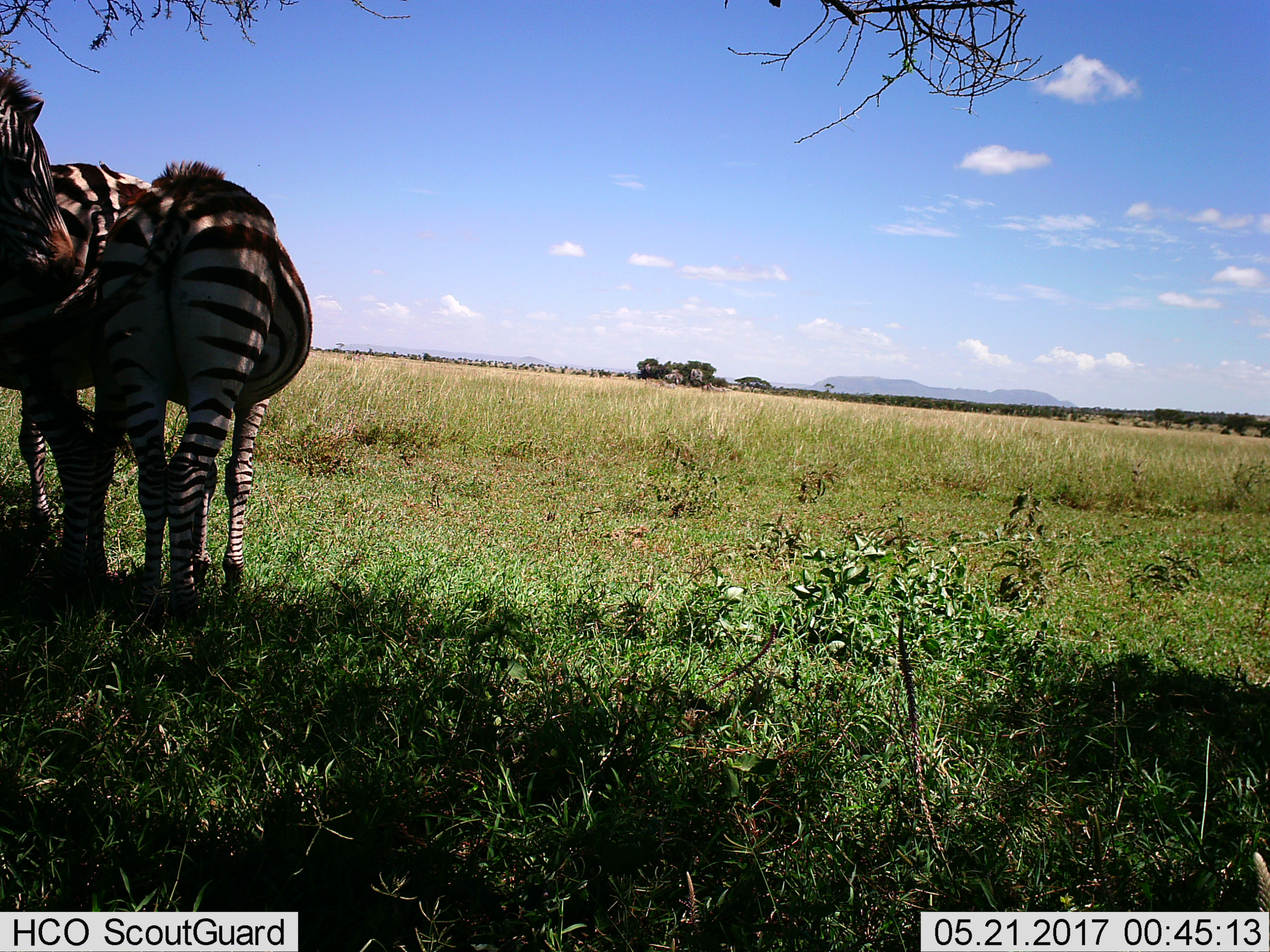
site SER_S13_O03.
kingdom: Animalia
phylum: Chordata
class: Mammalia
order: Perissodactyla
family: Equidae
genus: Equus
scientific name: Equus quagga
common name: plains zebra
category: zebraplains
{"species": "zebraplains (plains zebra) (Equus quagga)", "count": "2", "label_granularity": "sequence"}